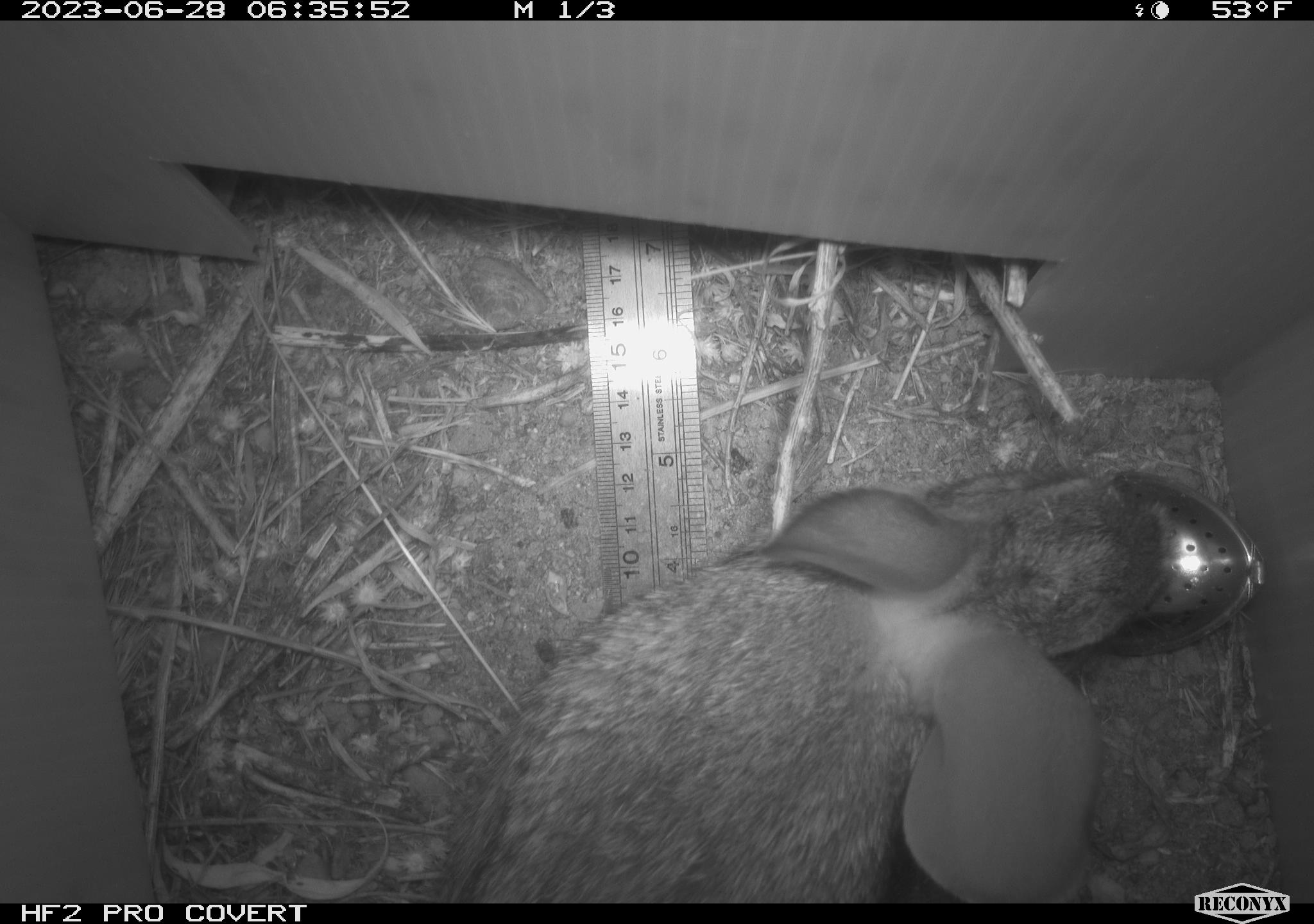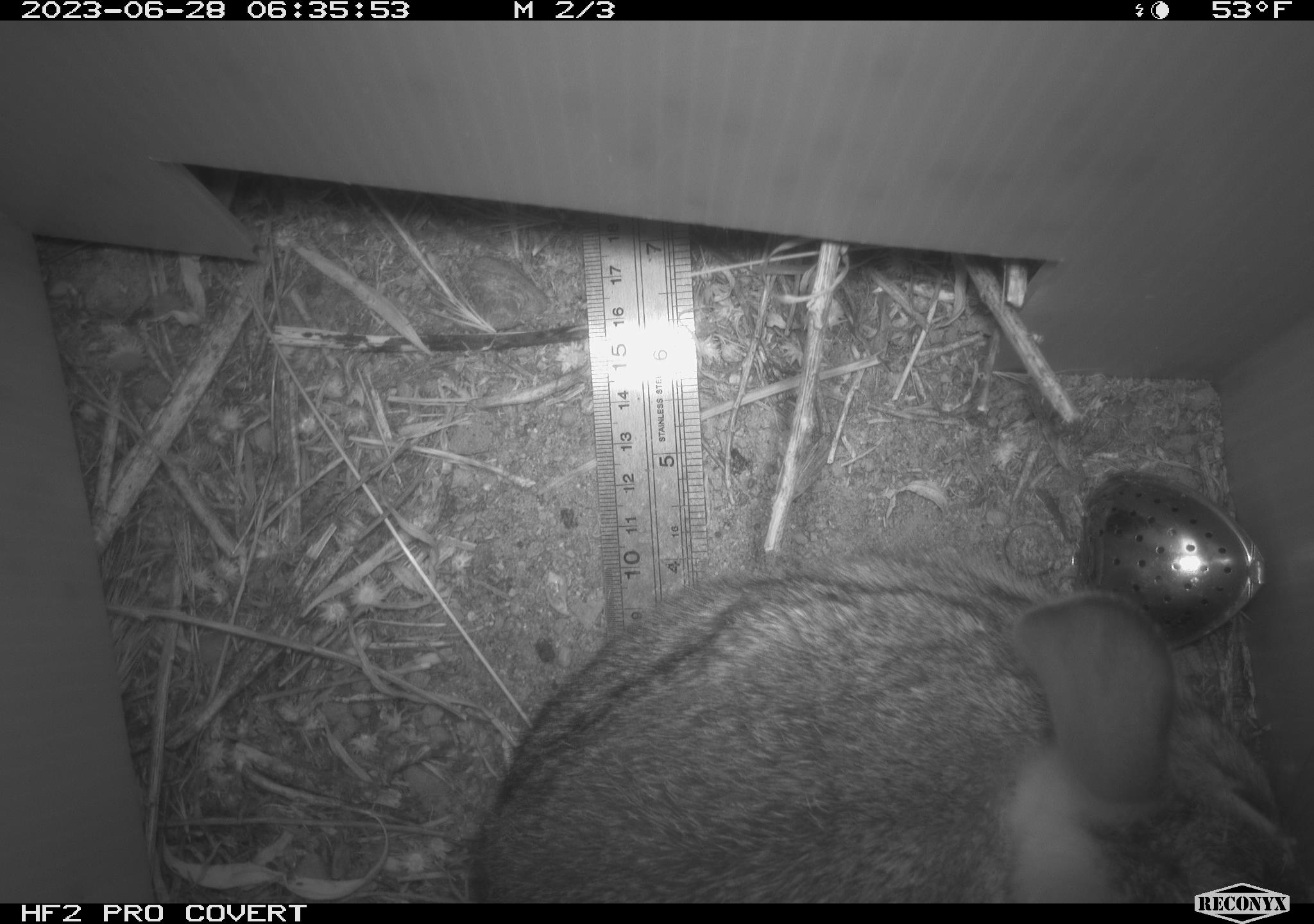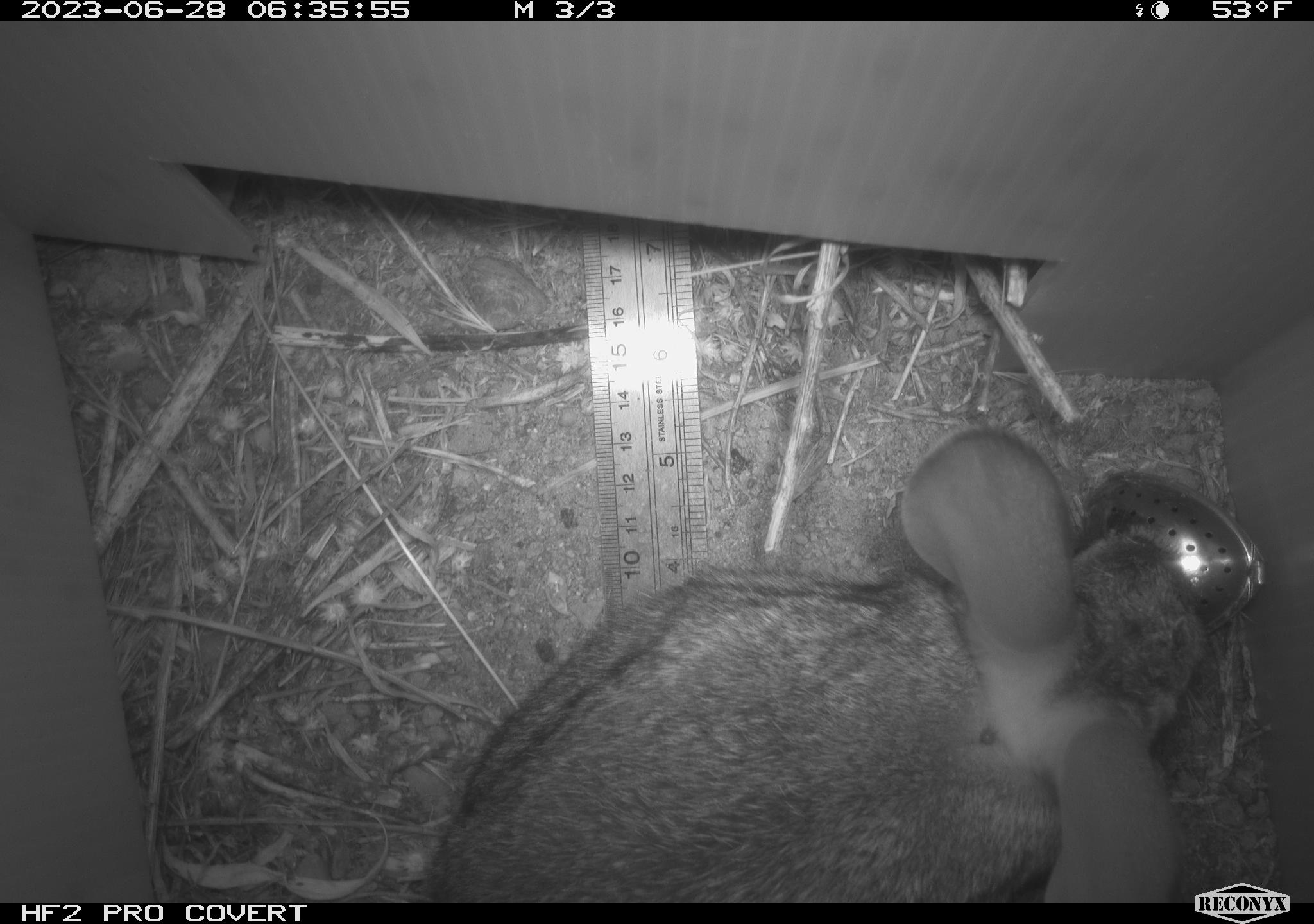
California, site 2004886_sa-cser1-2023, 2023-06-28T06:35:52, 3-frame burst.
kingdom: Animalia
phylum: Chordata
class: Mammalia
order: Lagomorpha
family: Leporidae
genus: Sylvilagus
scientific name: Sylvilagus bachmani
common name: brush rabbit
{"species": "brush rabbit (Sylvilagus bachmani)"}